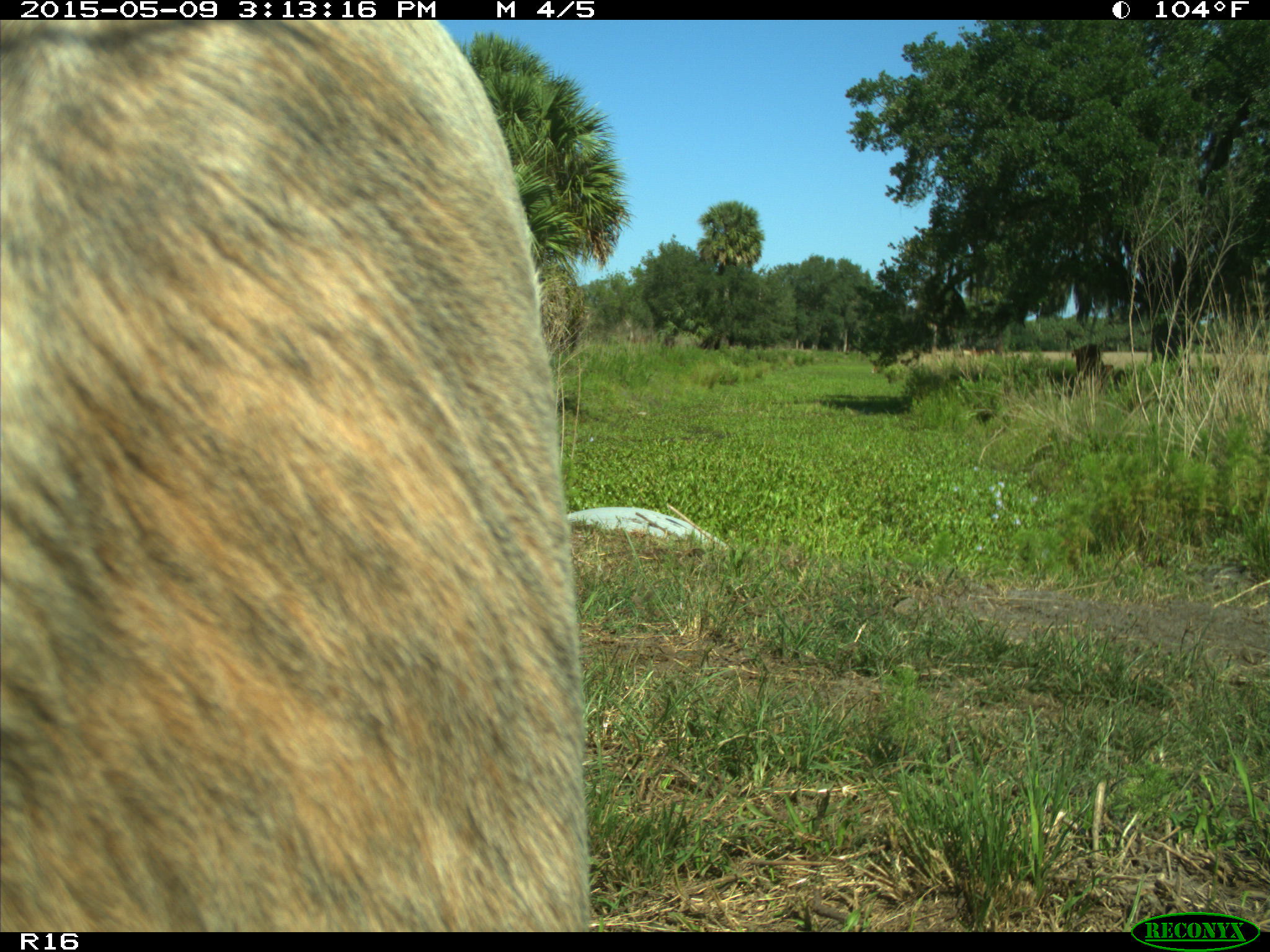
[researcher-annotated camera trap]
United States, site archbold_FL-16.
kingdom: Animalia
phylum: Chordata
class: Mammalia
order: Artiodactyla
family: Bovidae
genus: Bos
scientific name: Bos taurus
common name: domestic cow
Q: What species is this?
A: Bos taurus (domestic cow).